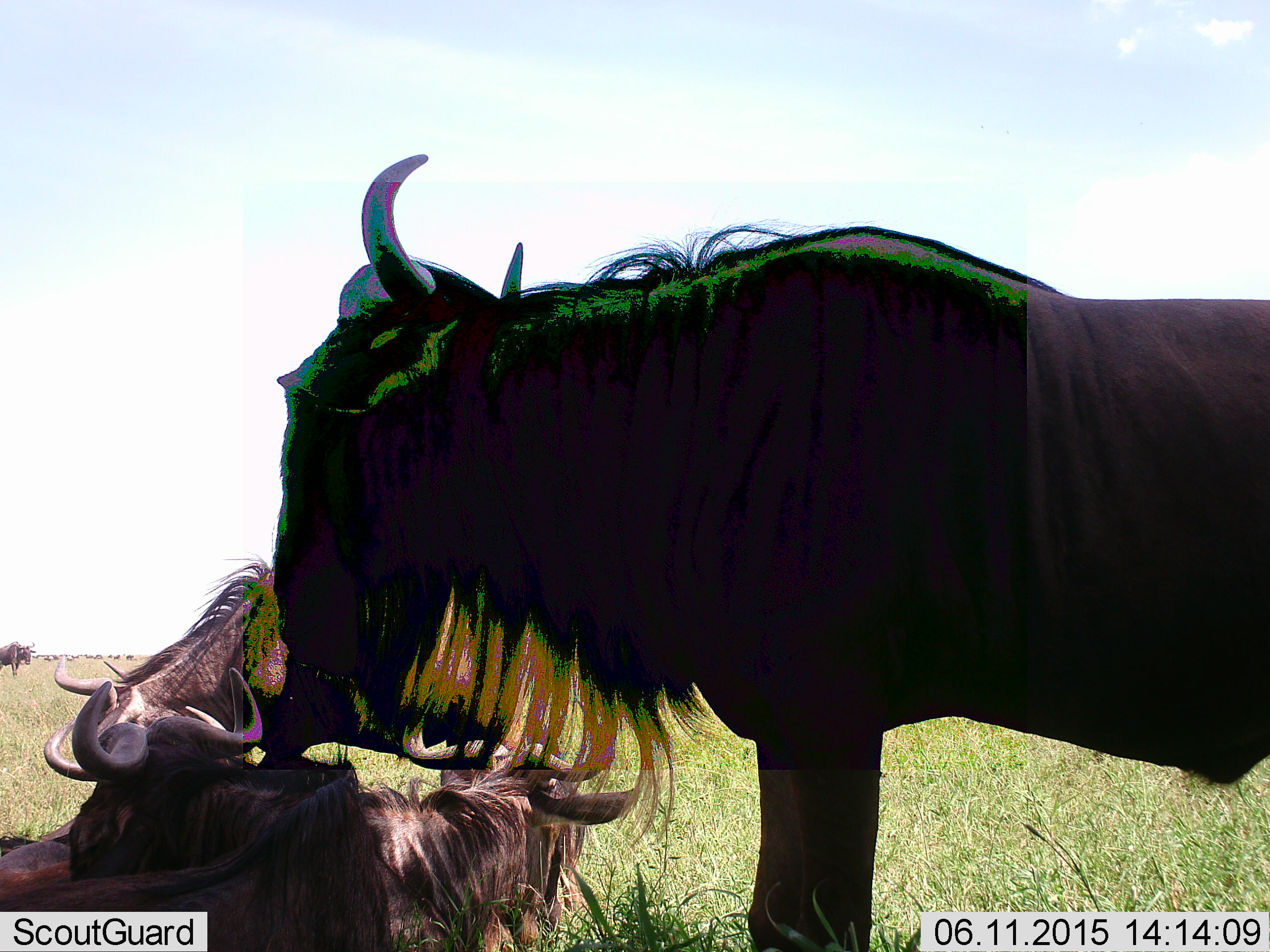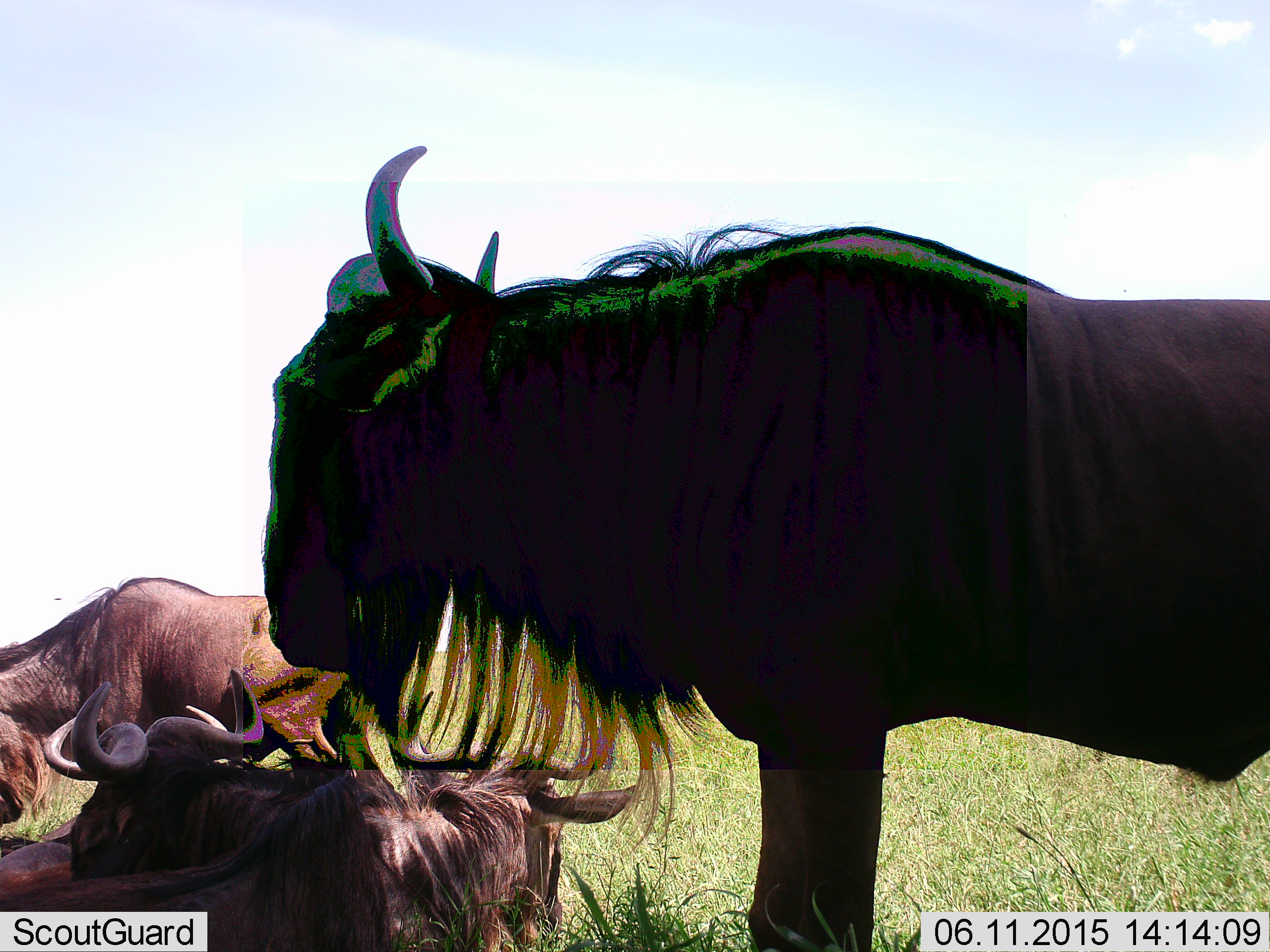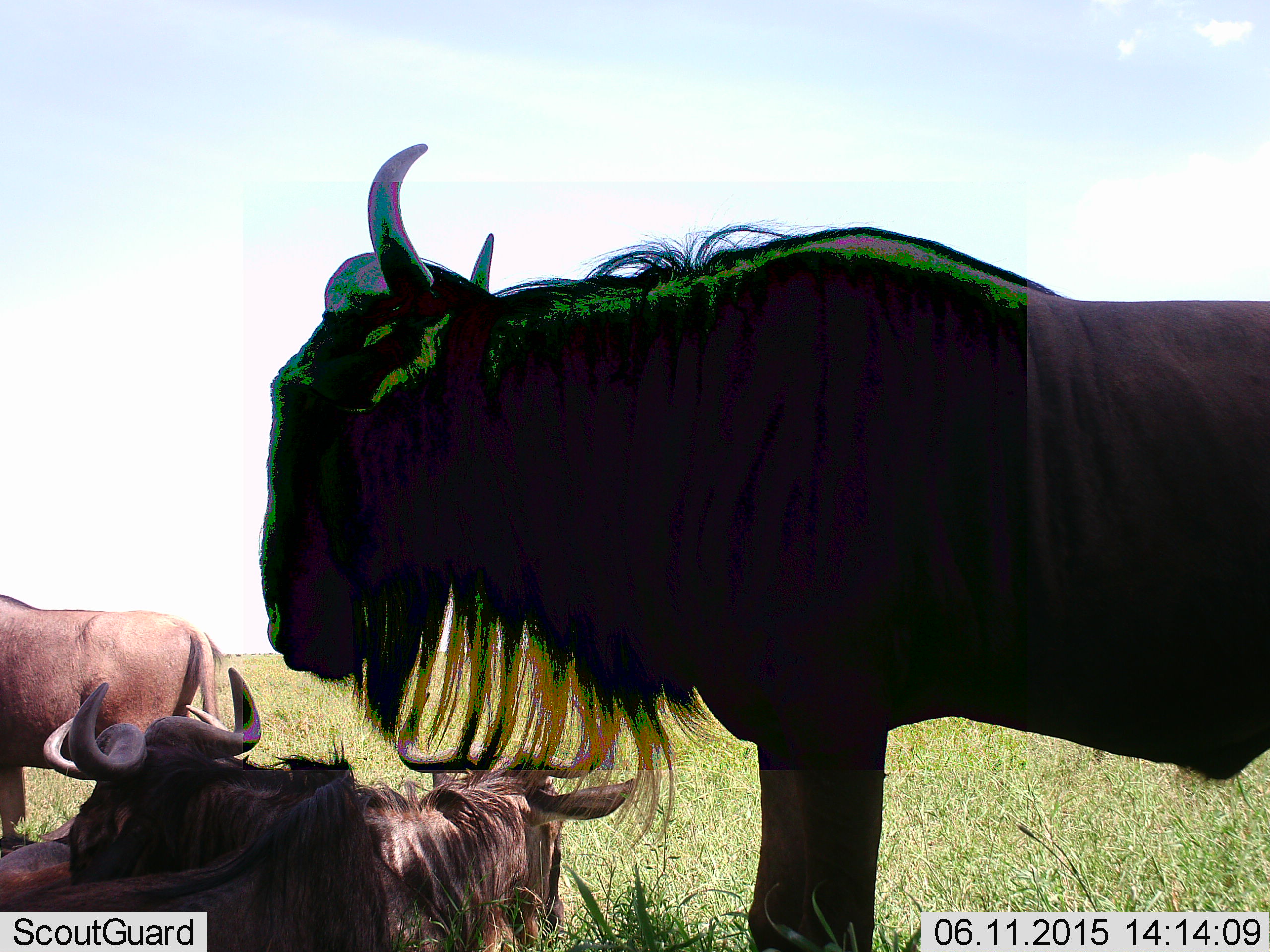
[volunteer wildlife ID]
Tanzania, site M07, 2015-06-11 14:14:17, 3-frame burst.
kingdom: Animalia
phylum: Chordata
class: Mammalia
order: Artiodactyla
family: Bovidae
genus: Connochaetes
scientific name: Connochaetes taurinus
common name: blue wildebeest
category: wildebeest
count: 4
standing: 70%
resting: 80%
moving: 20%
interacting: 0%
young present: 0%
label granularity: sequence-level